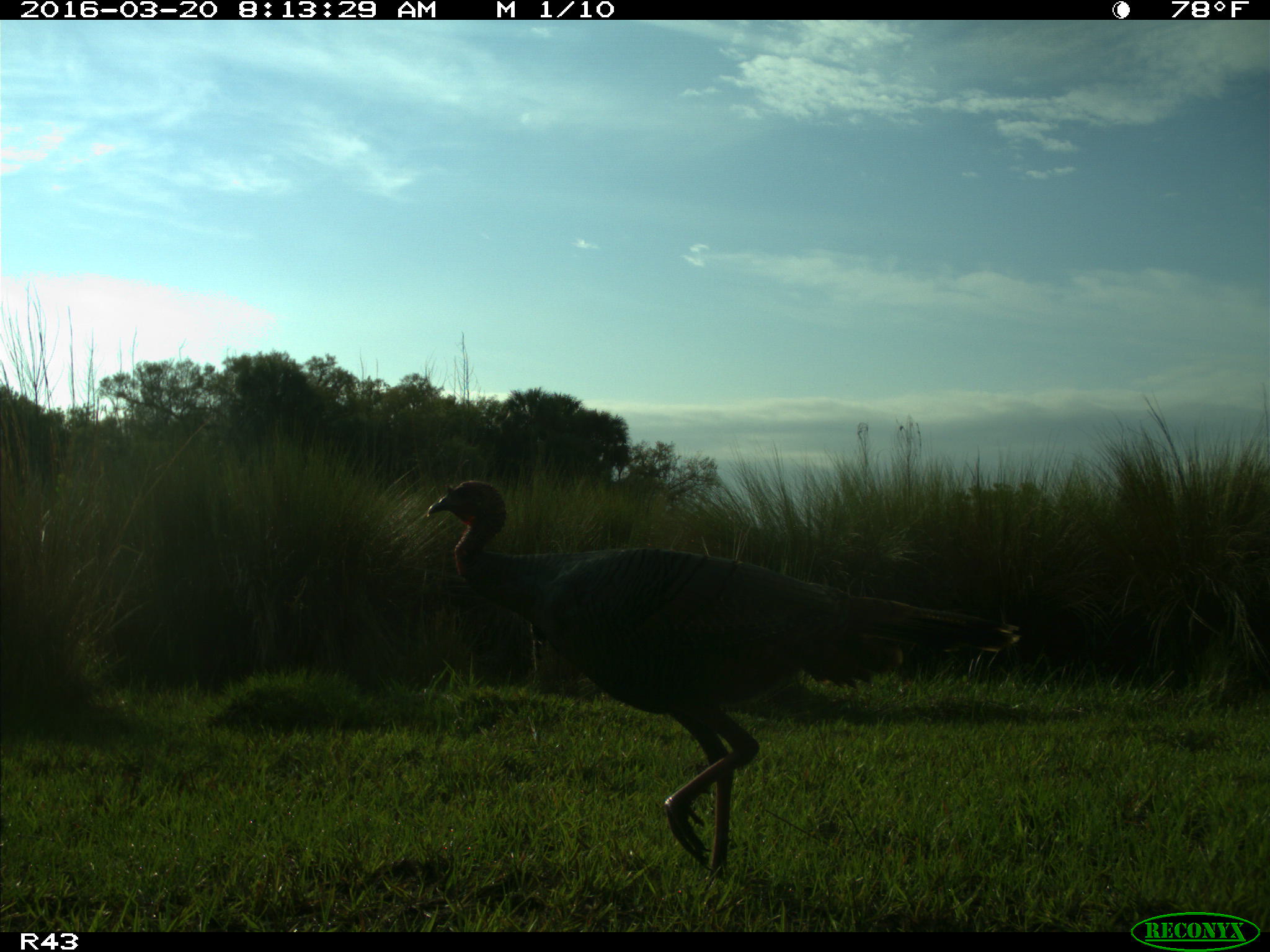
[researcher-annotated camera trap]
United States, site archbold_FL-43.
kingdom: Animalia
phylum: Chordata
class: Aves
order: Galliformes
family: Phasianidae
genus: Meleagris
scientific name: Meleagris gallopavo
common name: wild turkey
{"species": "Meleagris gallopavo (wild turkey)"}